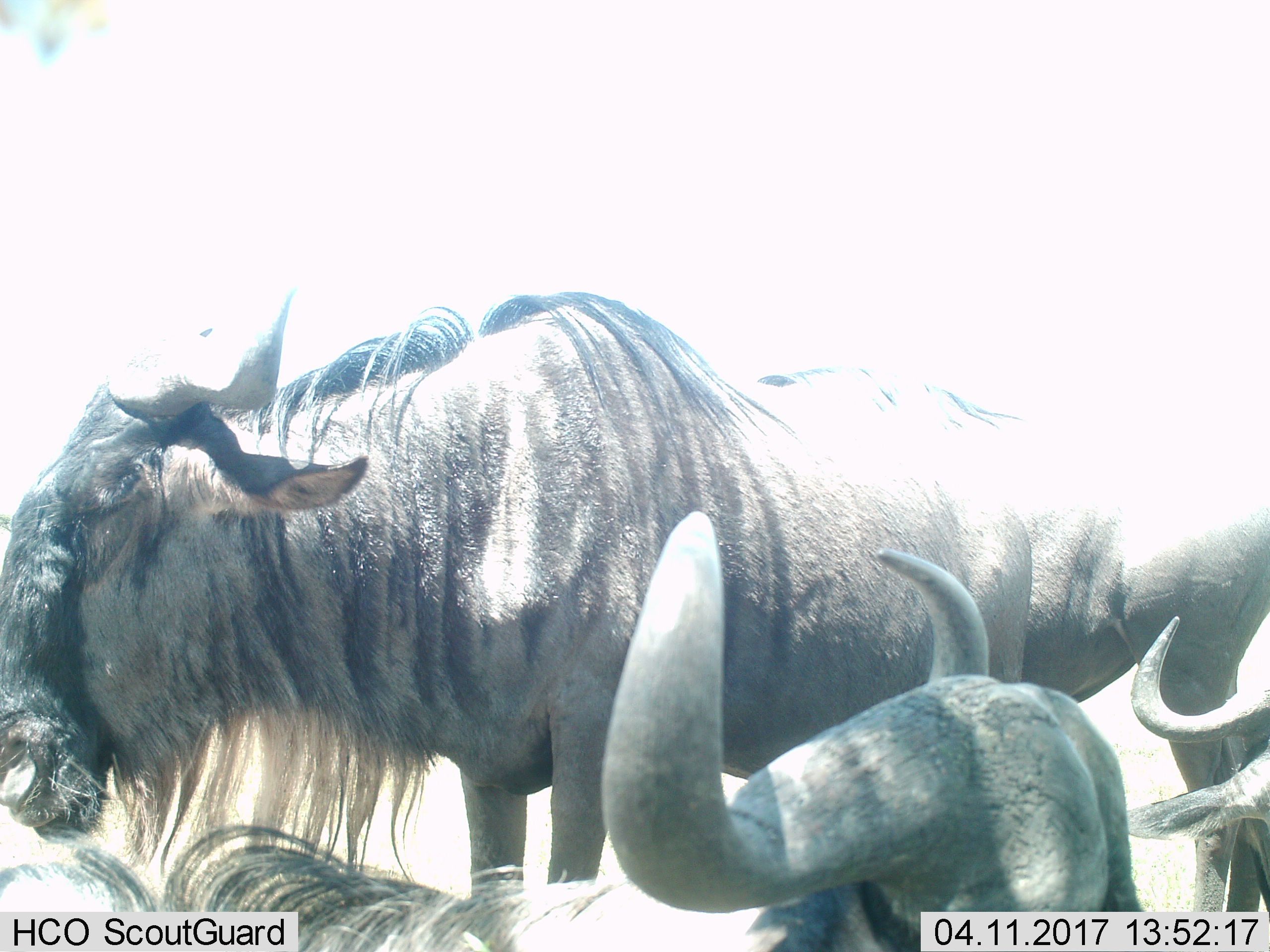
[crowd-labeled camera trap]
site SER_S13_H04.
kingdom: Animalia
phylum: Chordata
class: Mammalia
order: Artiodactyla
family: Bovidae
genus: Connochaetes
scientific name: Connochaetes taurinus taurinus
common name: blue wildebeest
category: wildebeestblue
Wildebeestblue (blue wildebeest) (Connochaetes taurinus taurinus), count 3. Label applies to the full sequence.